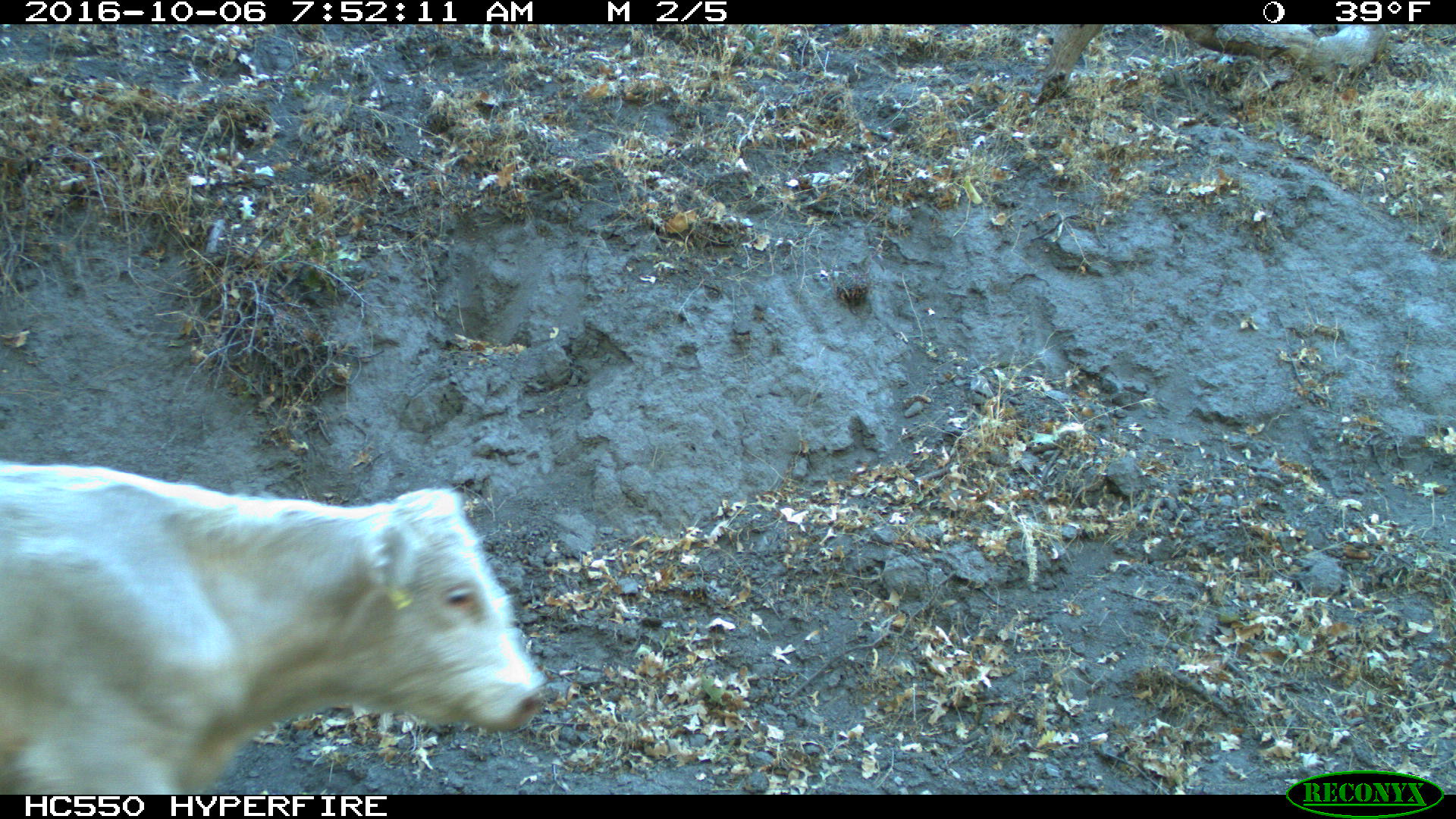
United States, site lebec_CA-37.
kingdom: Animalia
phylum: Chordata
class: Mammalia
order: Artiodactyla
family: Bovidae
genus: Bos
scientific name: Bos taurus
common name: domestic cow